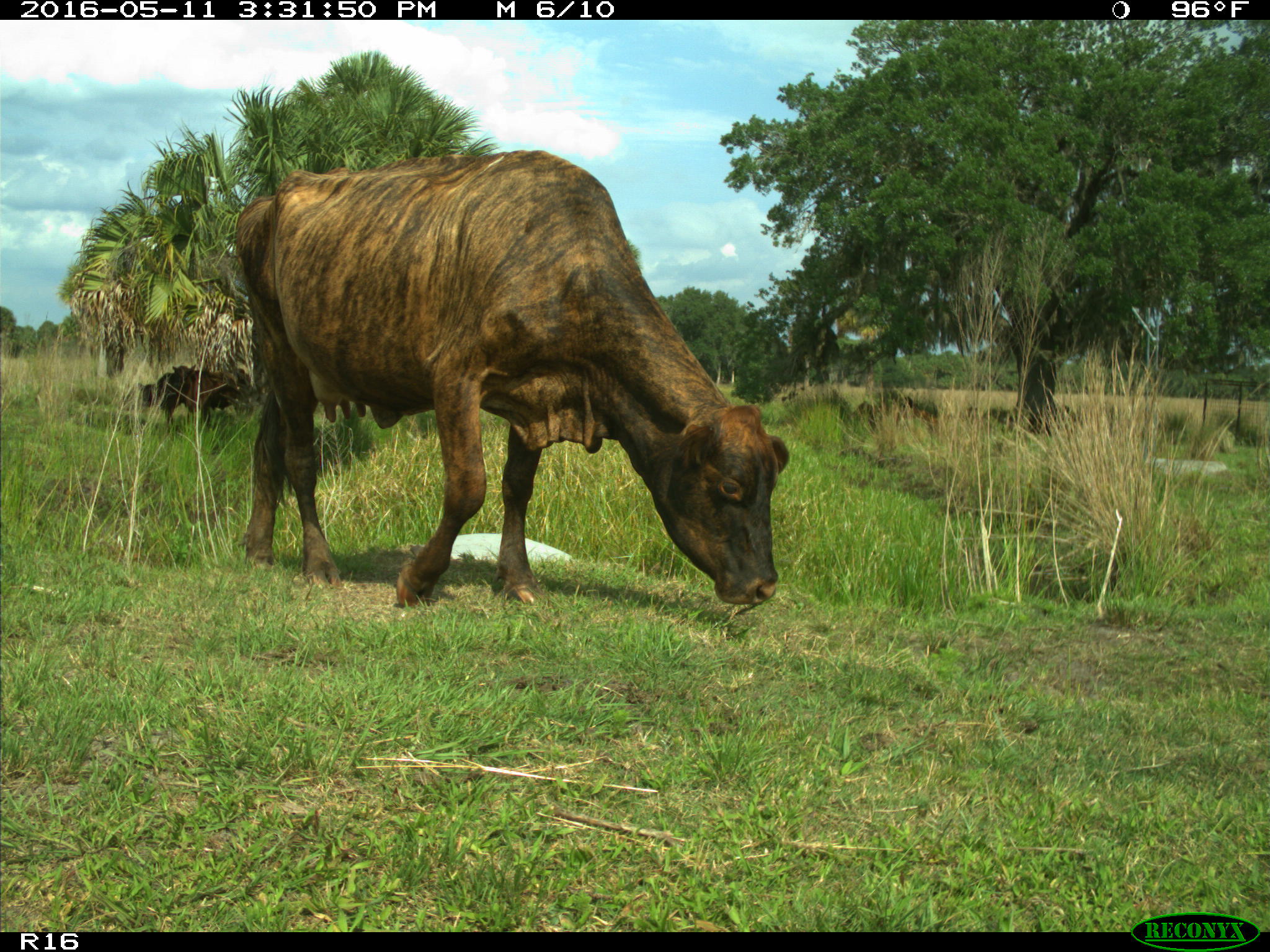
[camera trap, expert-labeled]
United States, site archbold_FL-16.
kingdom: Animalia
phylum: Chordata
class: Mammalia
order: Artiodactyla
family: Bovidae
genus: Bos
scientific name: Bos taurus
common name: domestic cow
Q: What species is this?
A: Bos taurus (domestic cow).